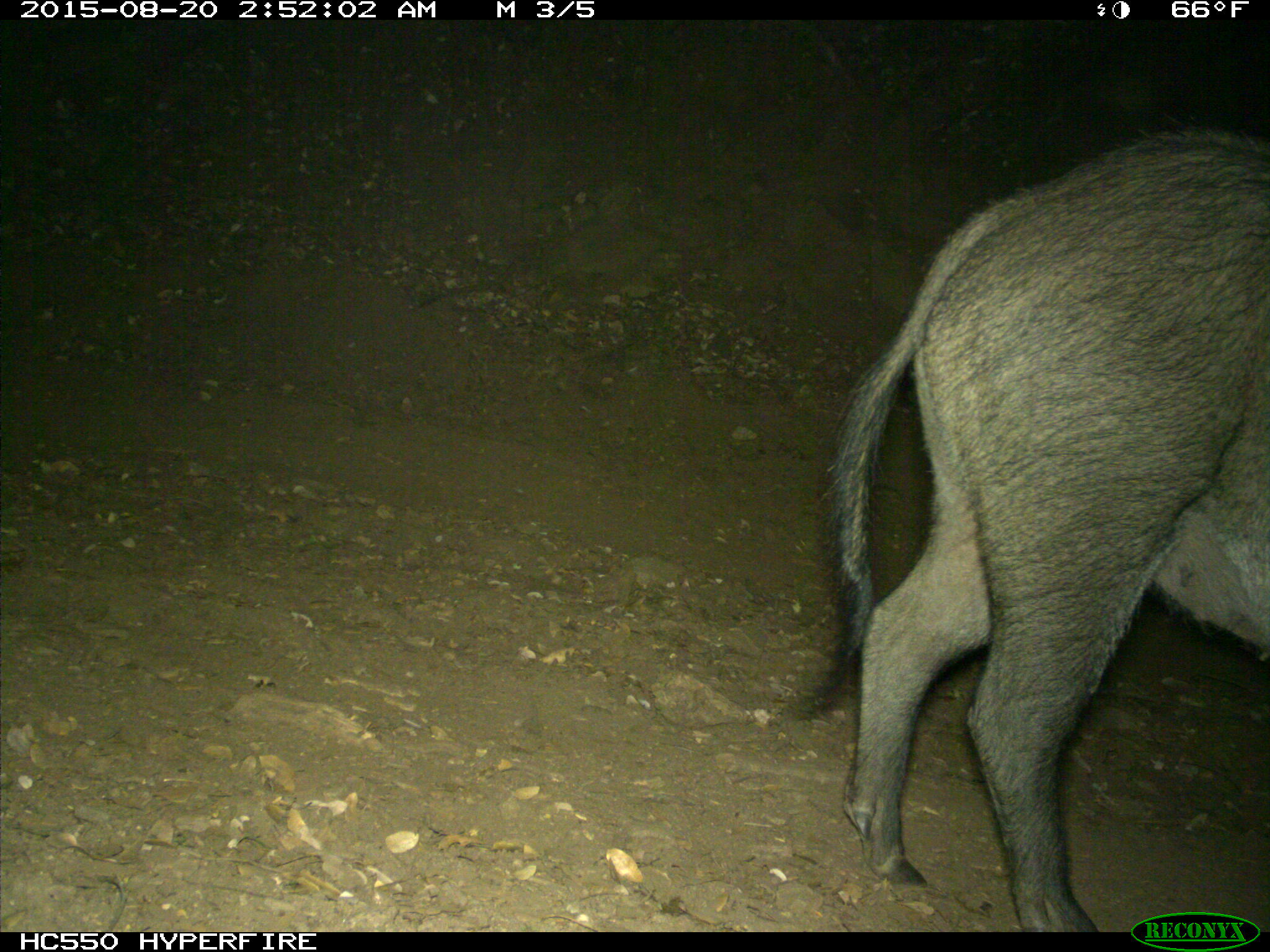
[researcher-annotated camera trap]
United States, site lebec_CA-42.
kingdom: Animalia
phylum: Chordata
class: Mammalia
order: Artiodactyla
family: Suidae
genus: Sus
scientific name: Sus scrofa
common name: wild boar